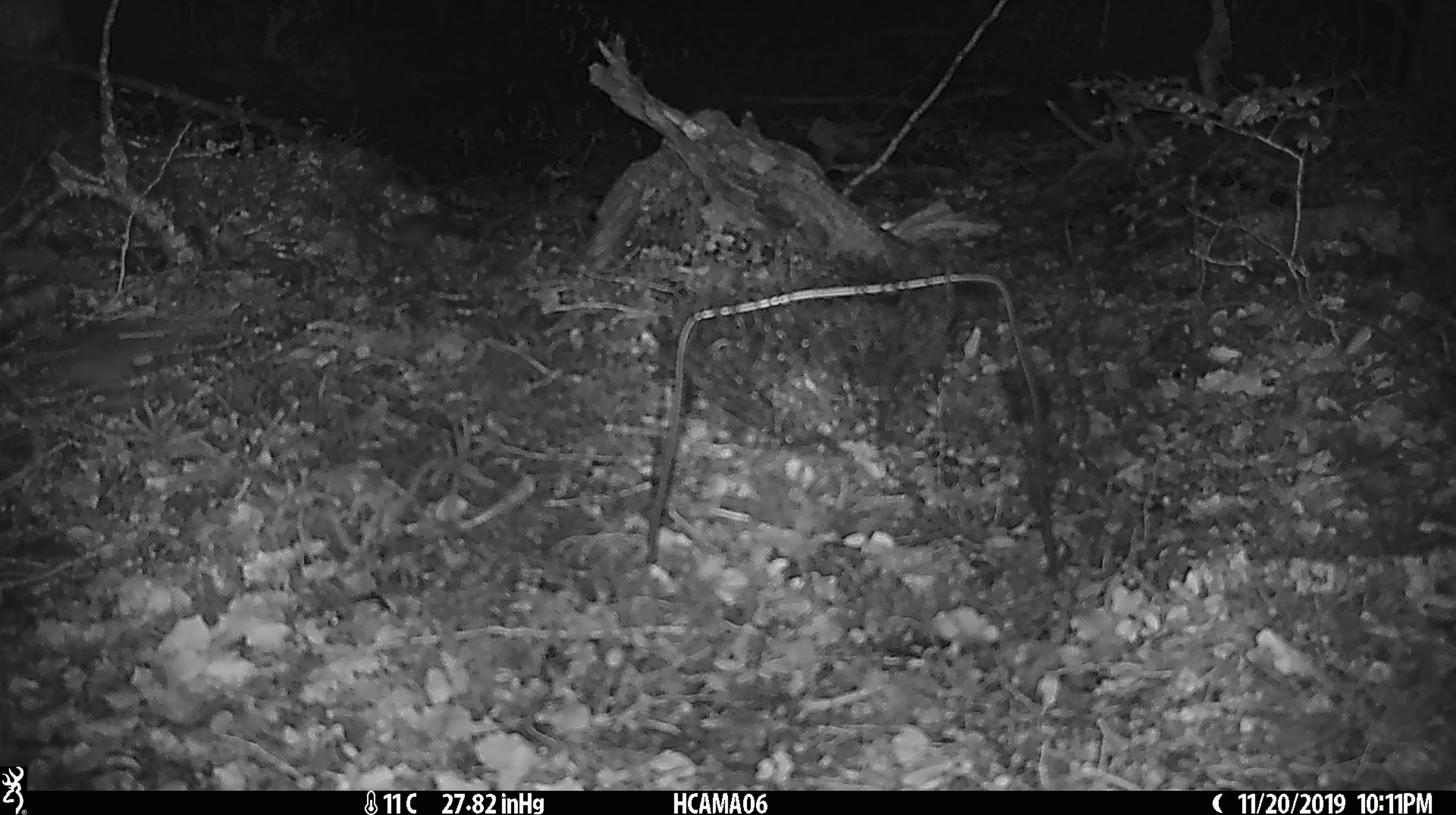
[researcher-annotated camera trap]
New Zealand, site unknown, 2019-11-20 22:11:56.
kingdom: Animalia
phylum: Chordata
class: Mammalia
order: Rodentia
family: Muridae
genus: Mus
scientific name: Mus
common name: mouse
Mouse (Mus).